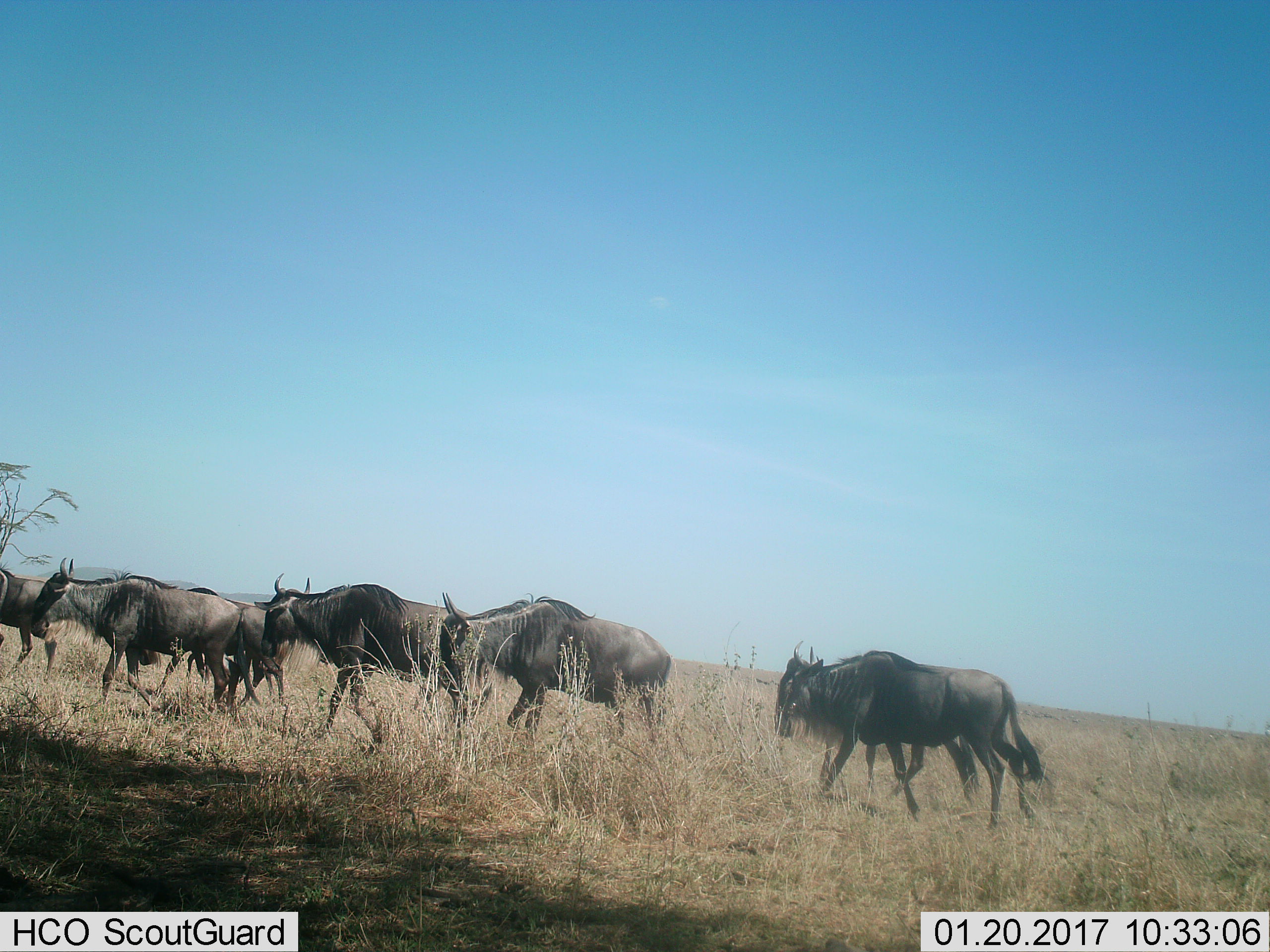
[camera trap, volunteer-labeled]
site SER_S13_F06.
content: unidentified animal